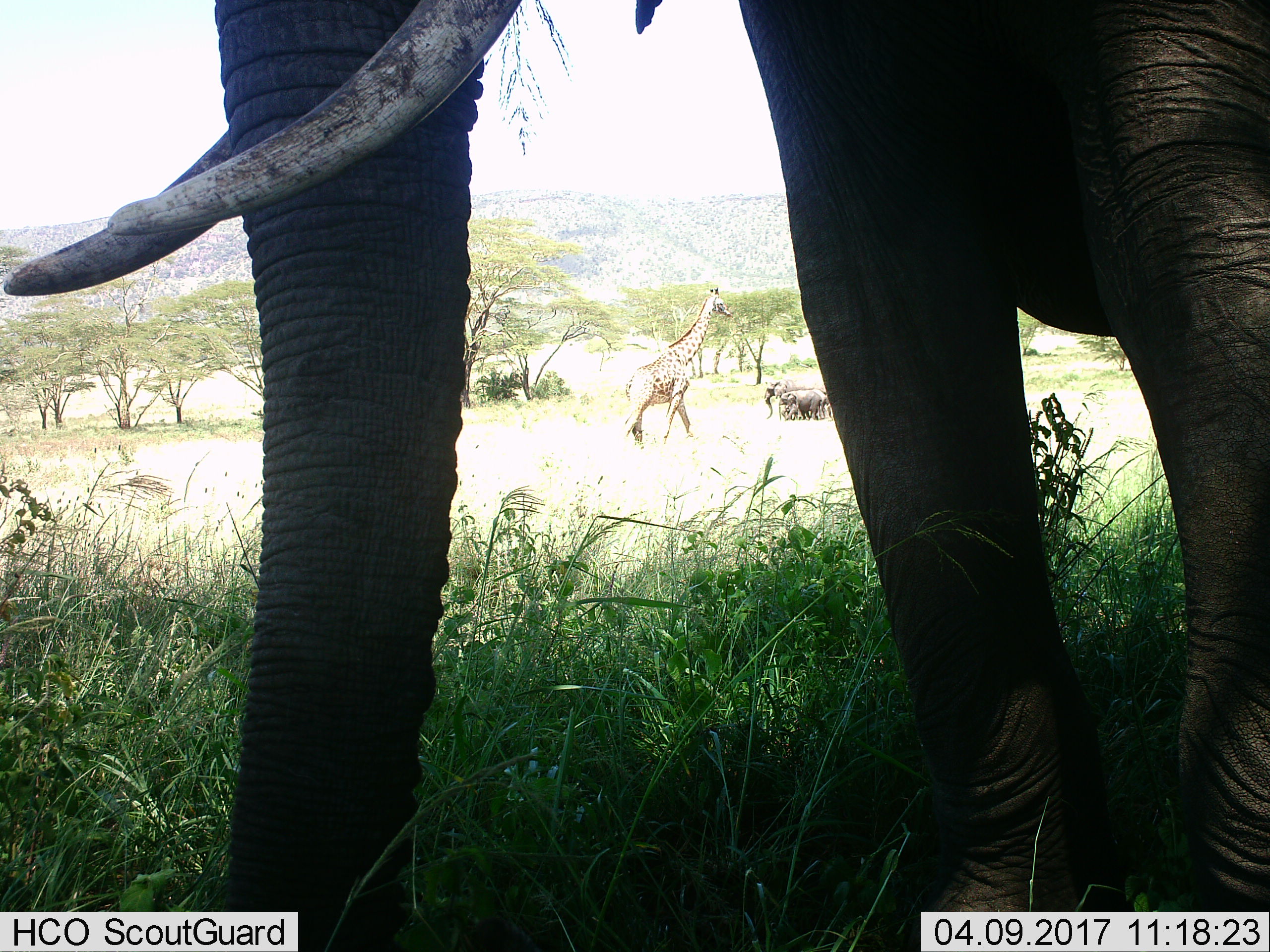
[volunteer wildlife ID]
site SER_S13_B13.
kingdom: Animalia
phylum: Chordata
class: Mammalia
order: Proboscidea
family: Elephantidae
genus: Loxodonta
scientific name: Loxodonta africana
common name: african bush elephant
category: elephant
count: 4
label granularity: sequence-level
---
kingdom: Animalia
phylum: Chordata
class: Mammalia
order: Artiodactyla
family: Giraffidae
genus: Giraffa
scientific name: Giraffa camelopardalis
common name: giraffe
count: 1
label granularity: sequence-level